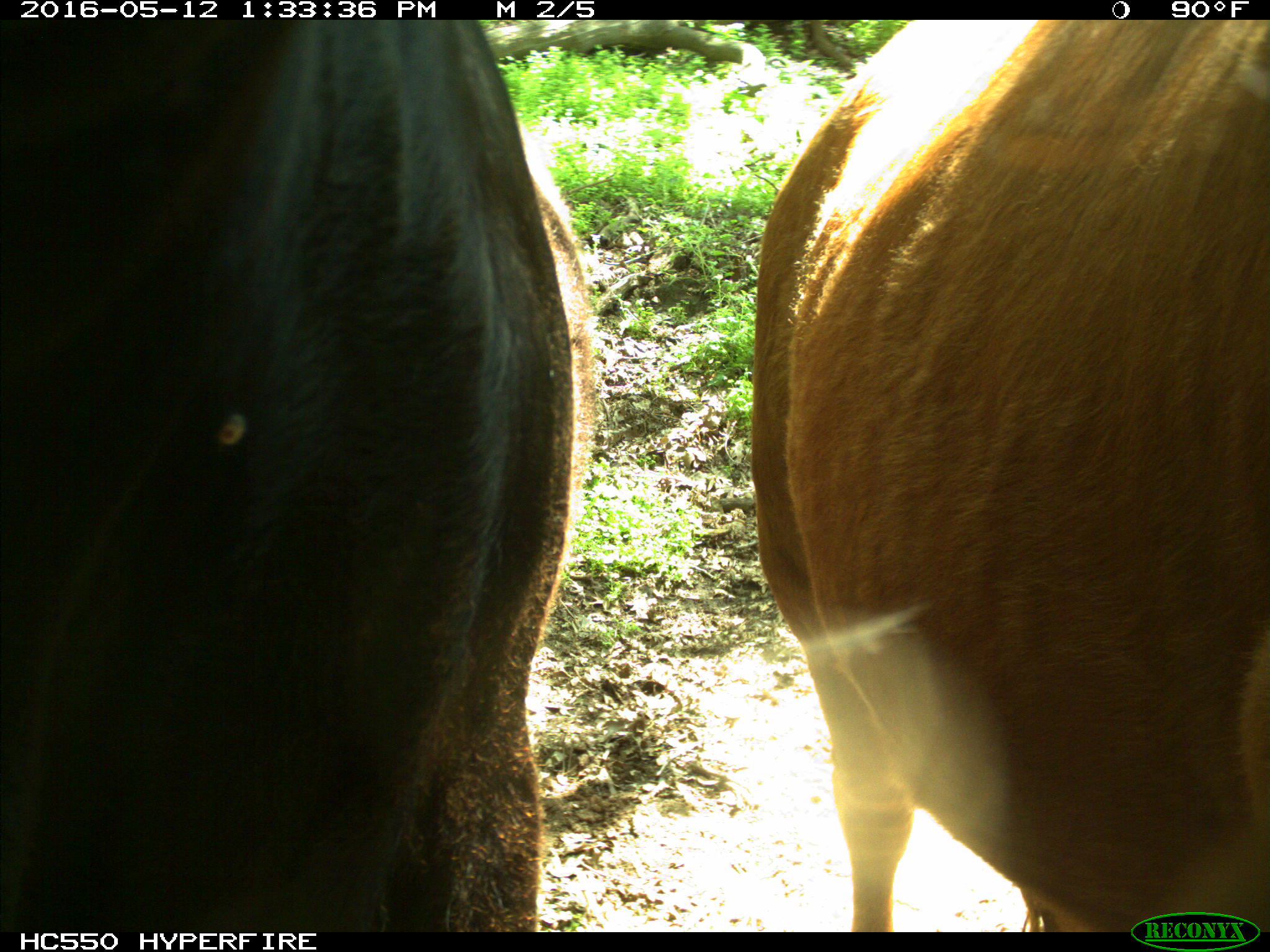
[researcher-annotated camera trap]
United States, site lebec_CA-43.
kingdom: Animalia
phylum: Chordata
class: Mammalia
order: Artiodactyla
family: Bovidae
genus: Bos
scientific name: Bos taurus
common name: domestic cow